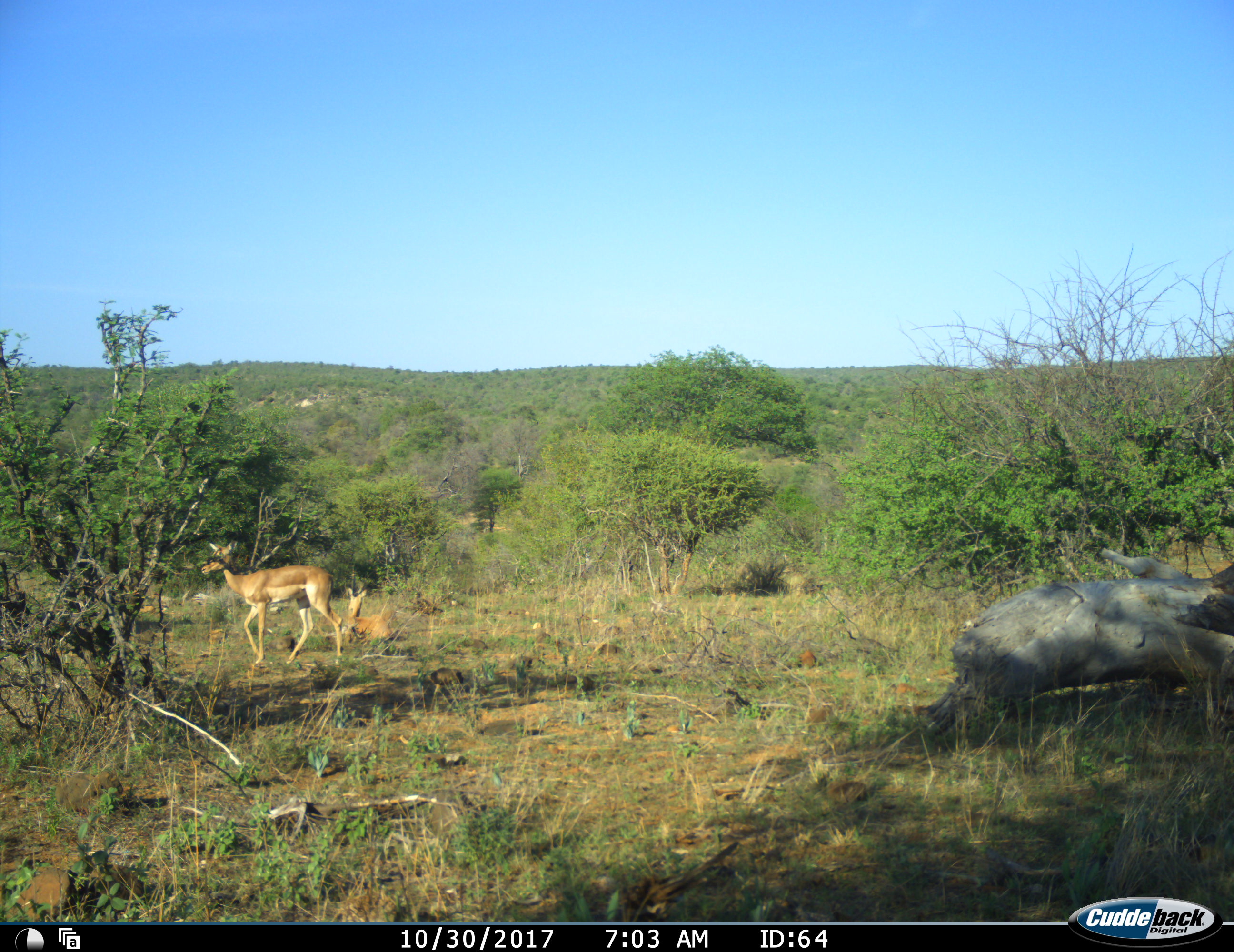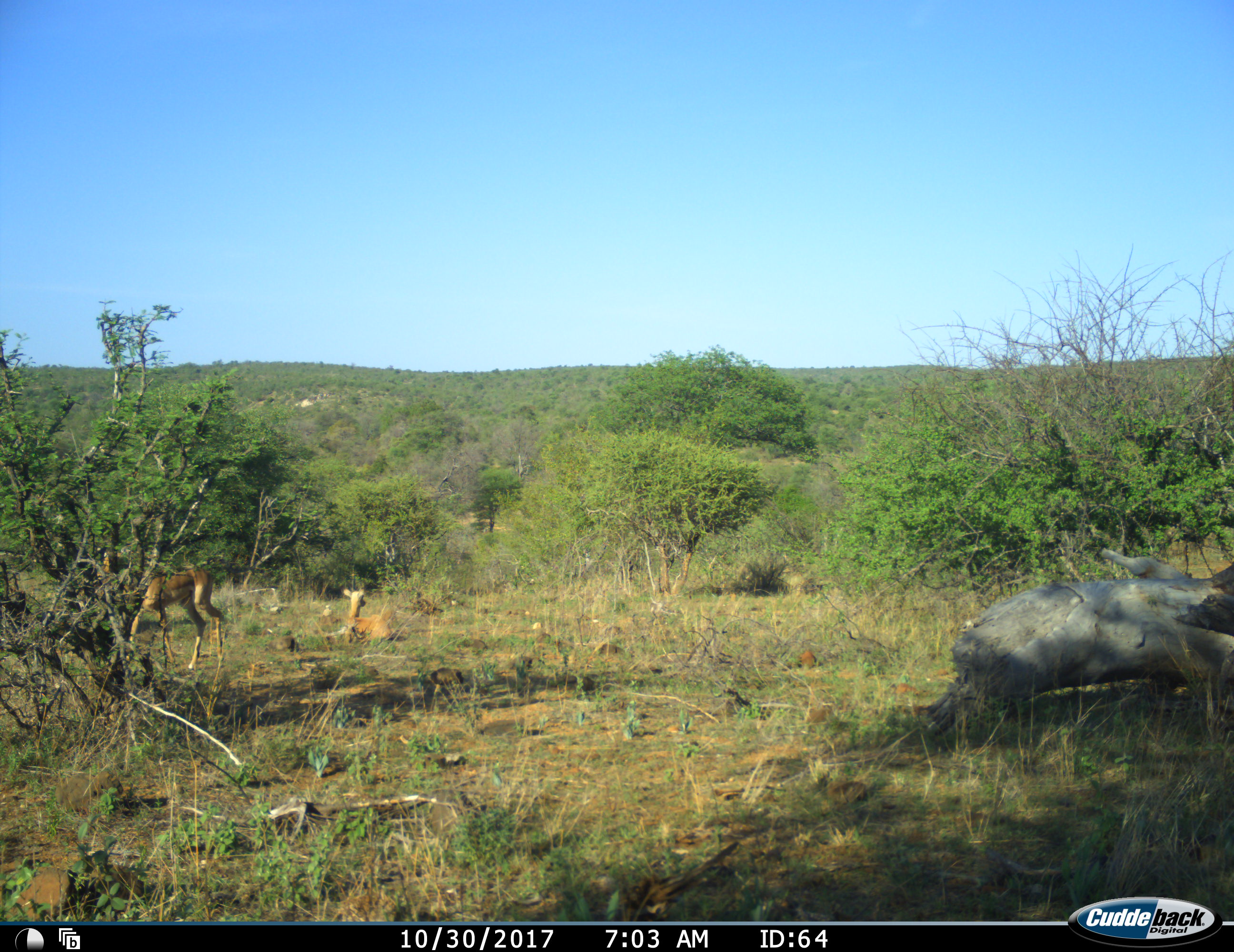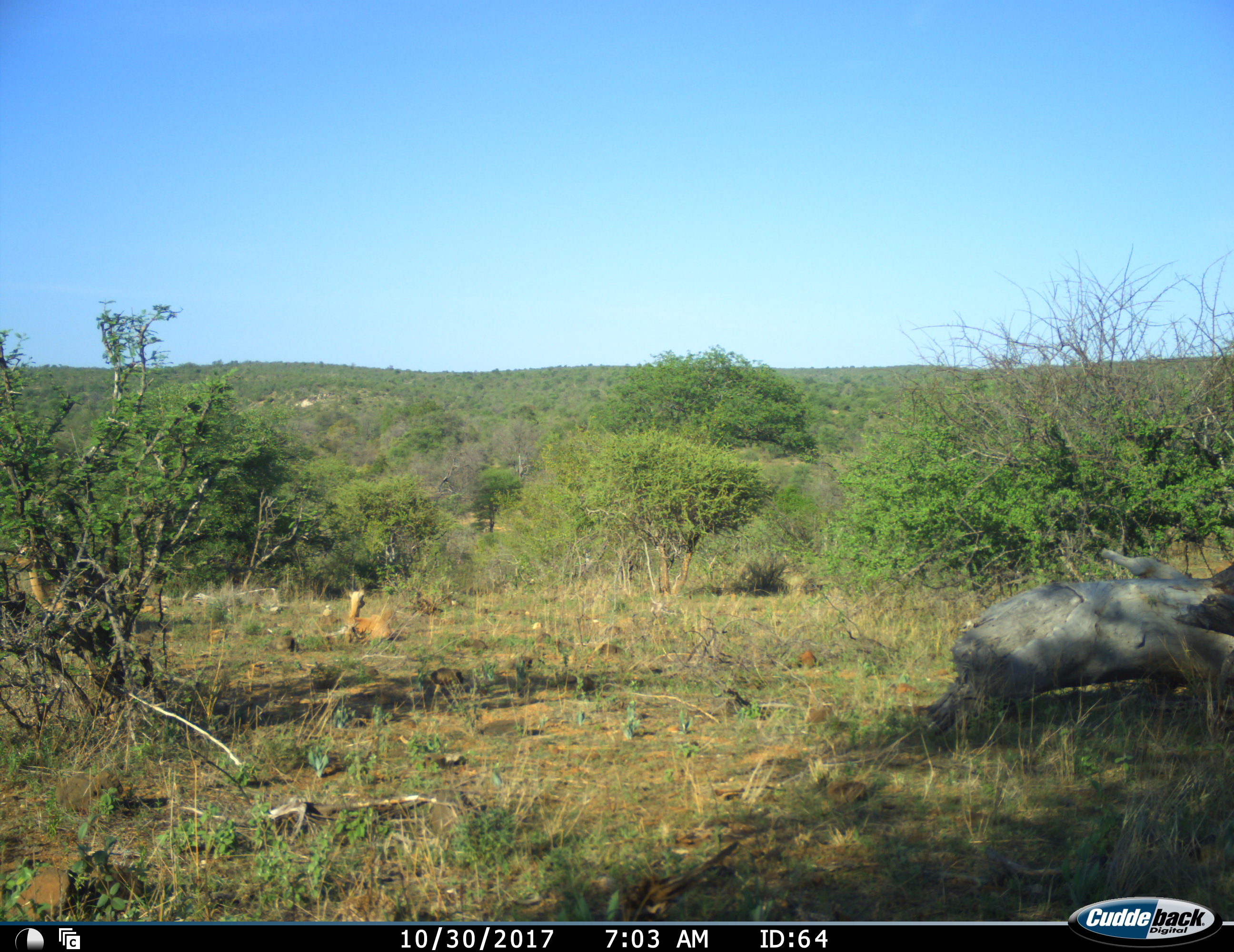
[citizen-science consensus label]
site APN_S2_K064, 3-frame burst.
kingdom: Animalia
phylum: Chordata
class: Mammalia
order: Artiodactyla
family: Bovidae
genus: Aepyceros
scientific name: Aepyceros melampus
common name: impala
Impala (Aepyceros melampus), count 2. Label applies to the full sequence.